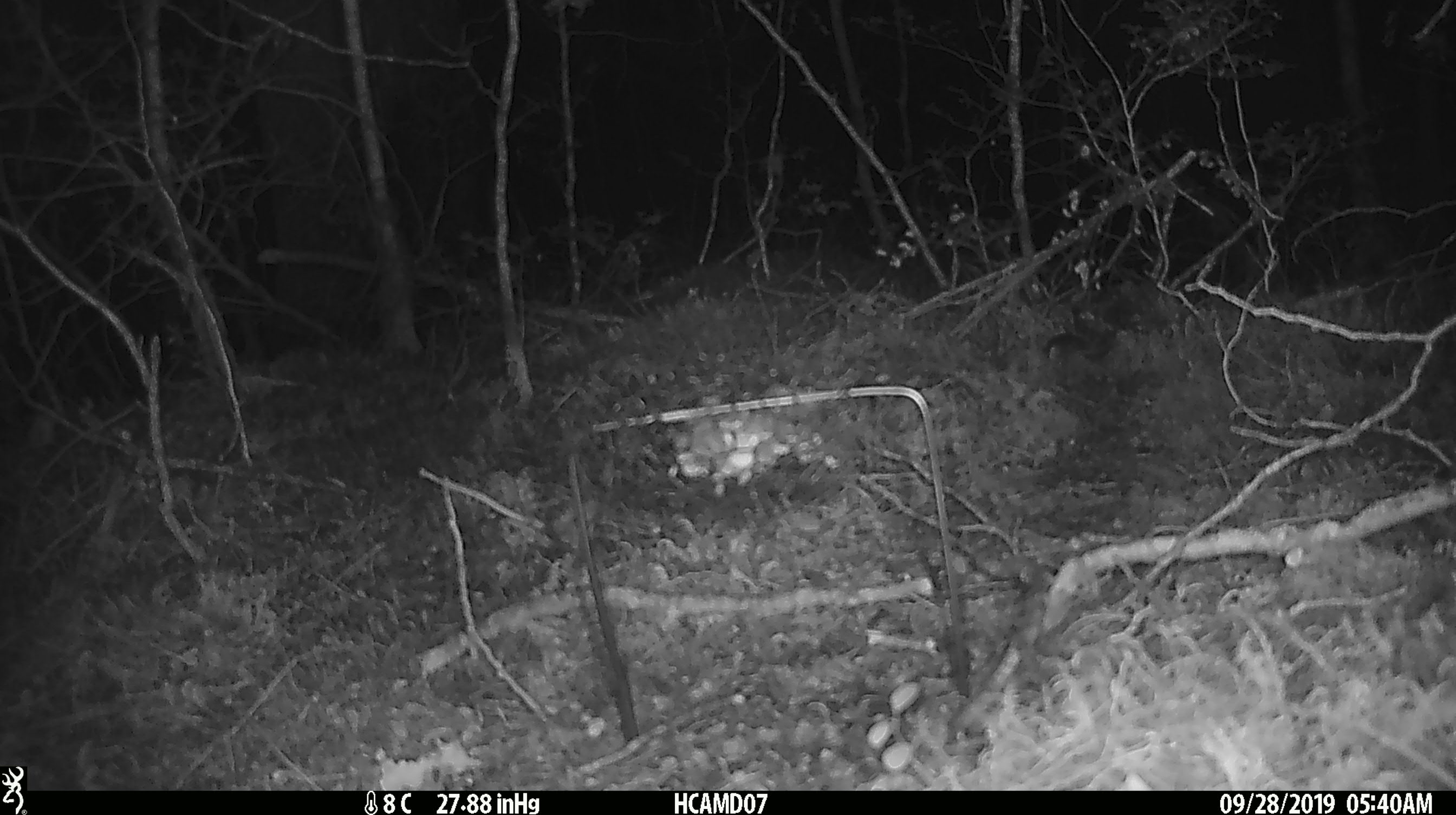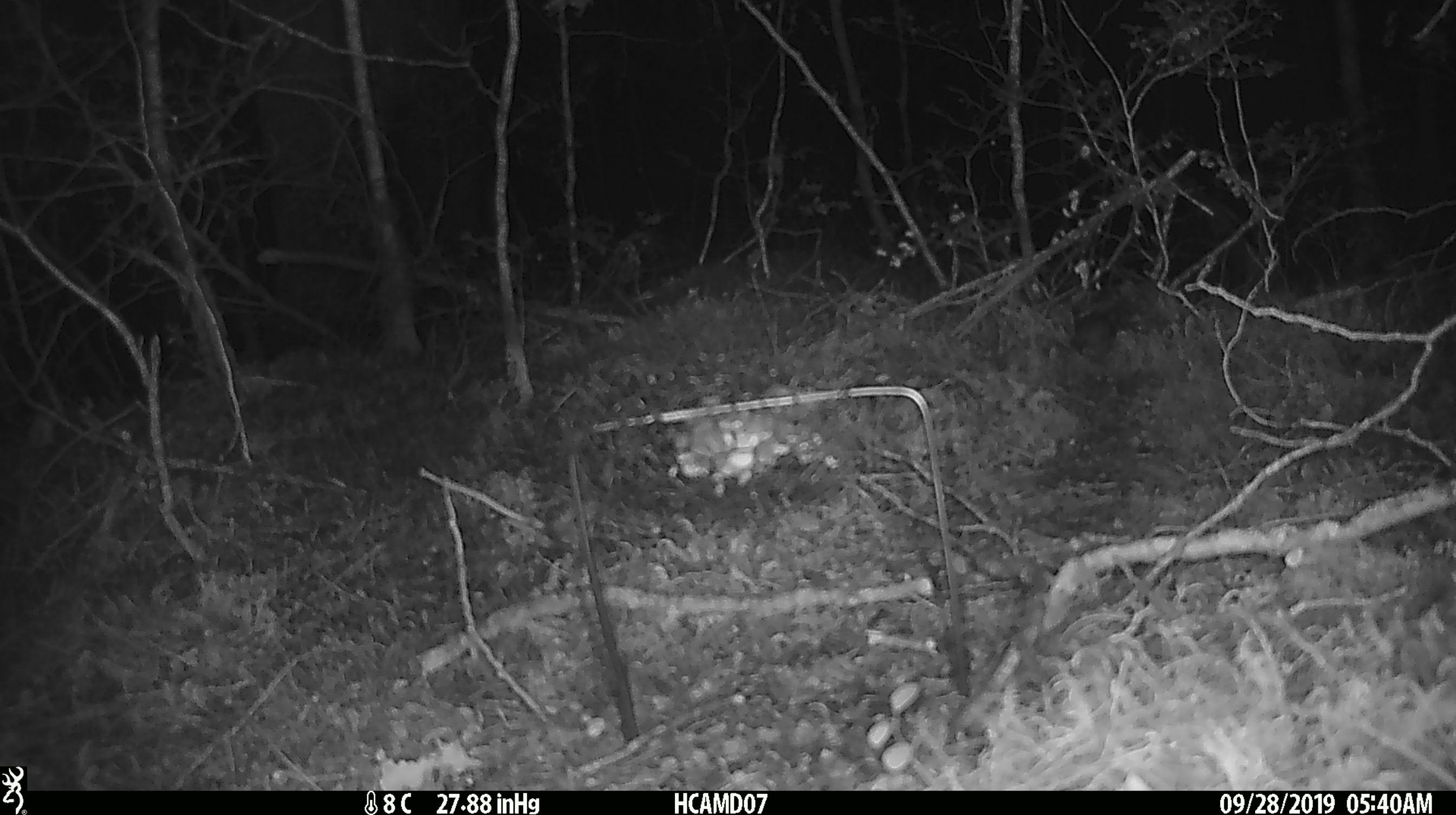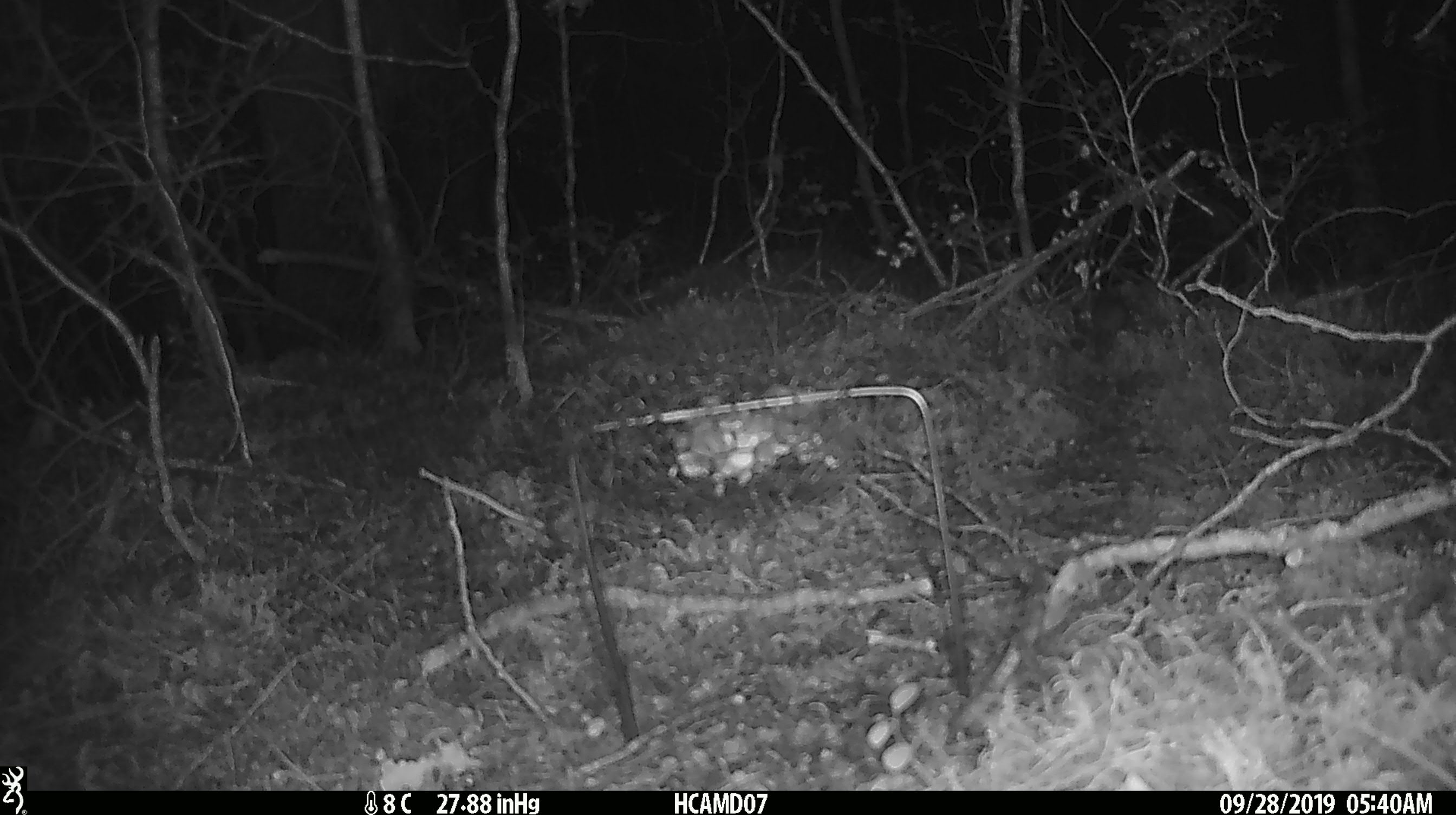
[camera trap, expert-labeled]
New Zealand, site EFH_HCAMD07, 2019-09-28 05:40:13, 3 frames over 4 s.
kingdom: Animalia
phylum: Chordata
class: Mammalia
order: Rodentia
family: Muridae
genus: Mus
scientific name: Mus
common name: mouse